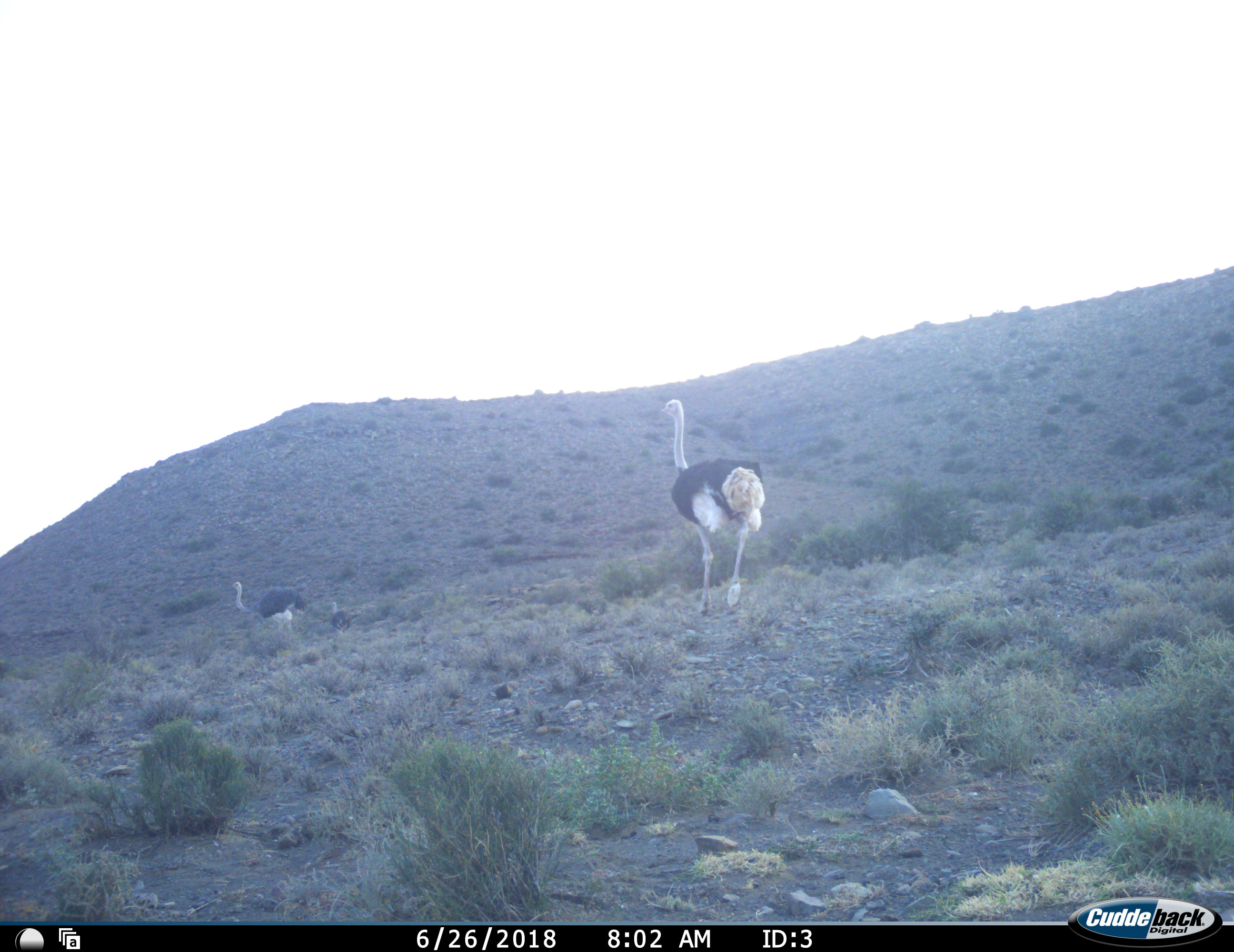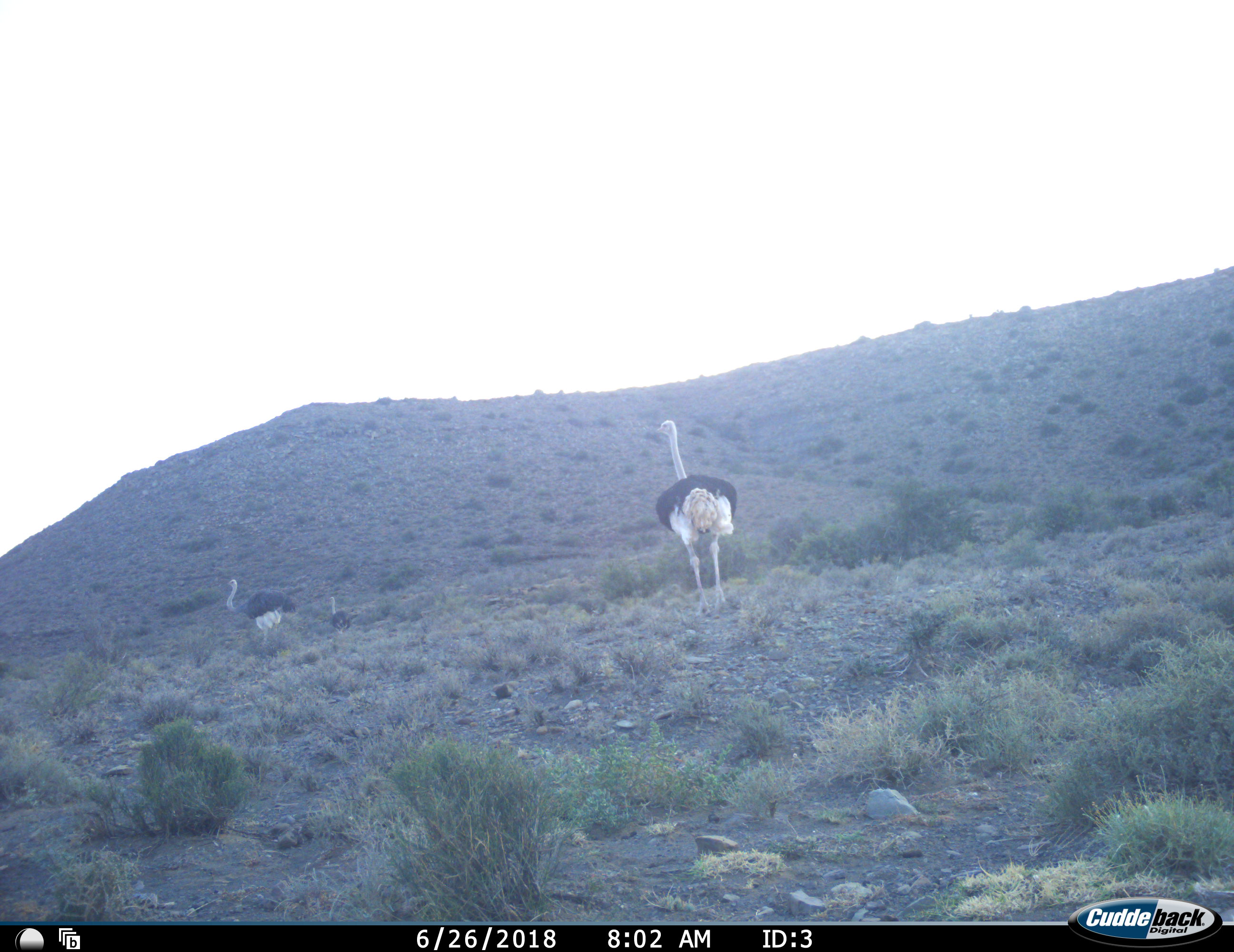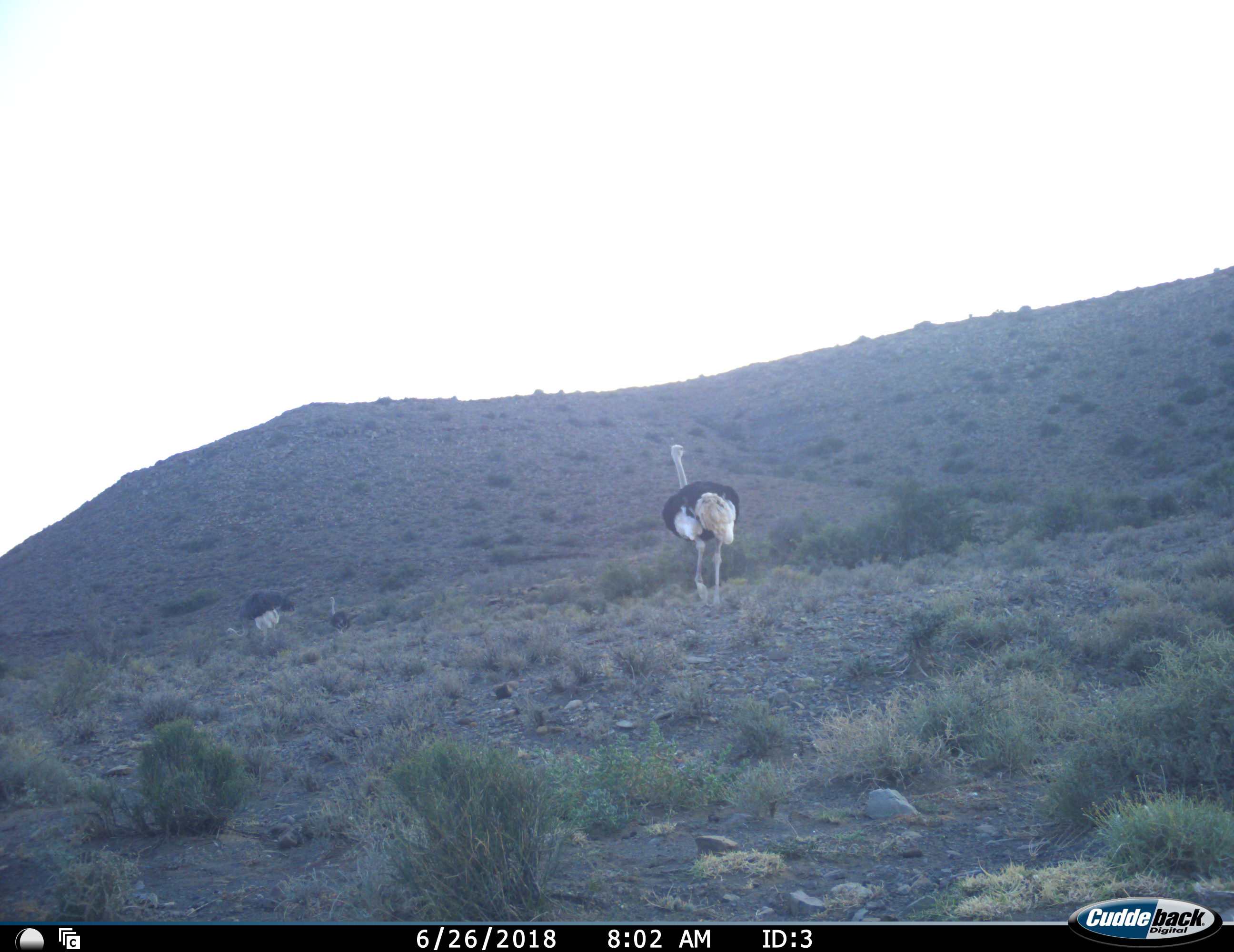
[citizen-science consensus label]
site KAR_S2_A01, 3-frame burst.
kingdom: Animalia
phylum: Chordata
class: Aves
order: Struthioniformes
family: Struthionidae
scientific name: Struthionidae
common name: ostrich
Ostrich (Struthionidae), count 3. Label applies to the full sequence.